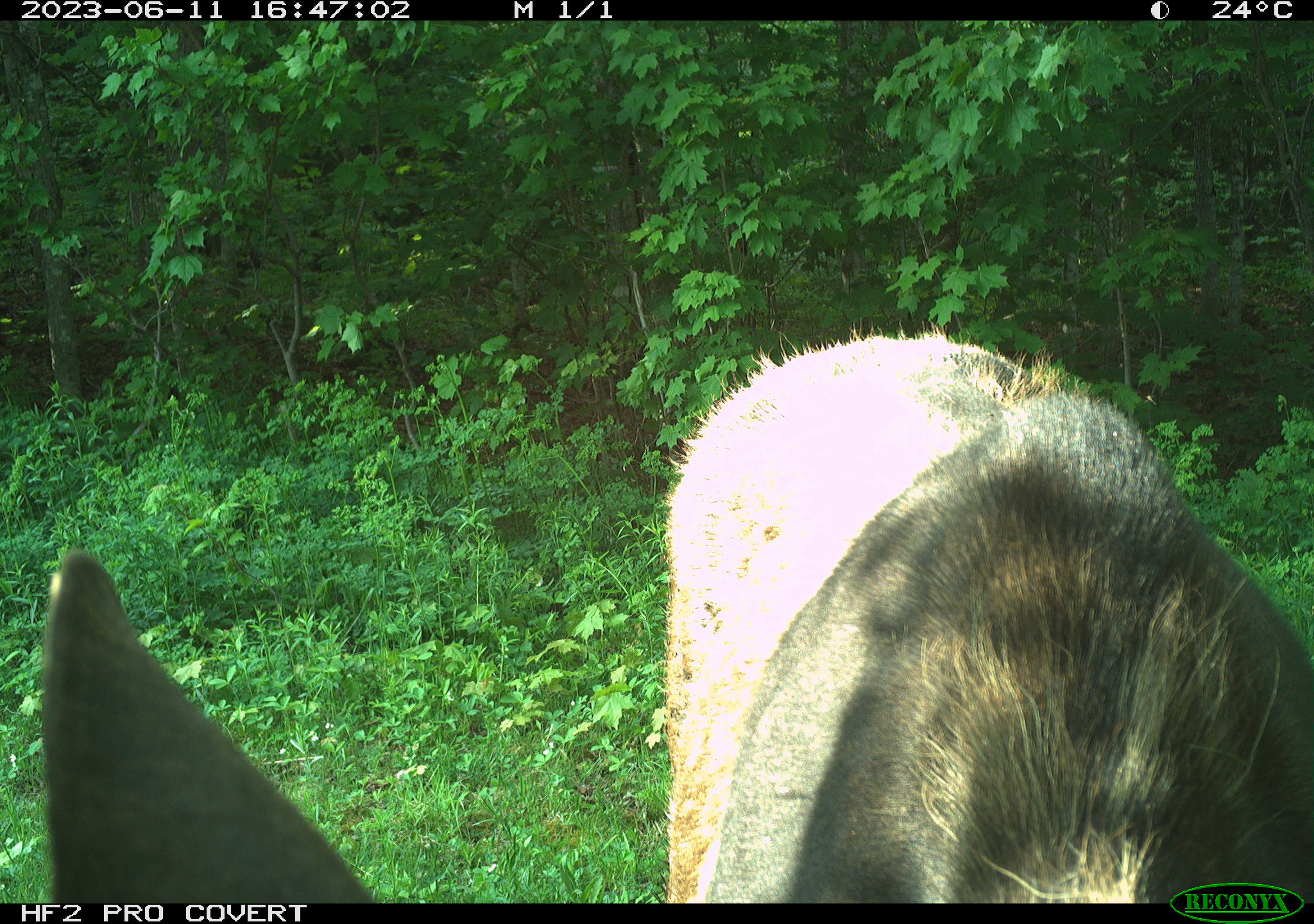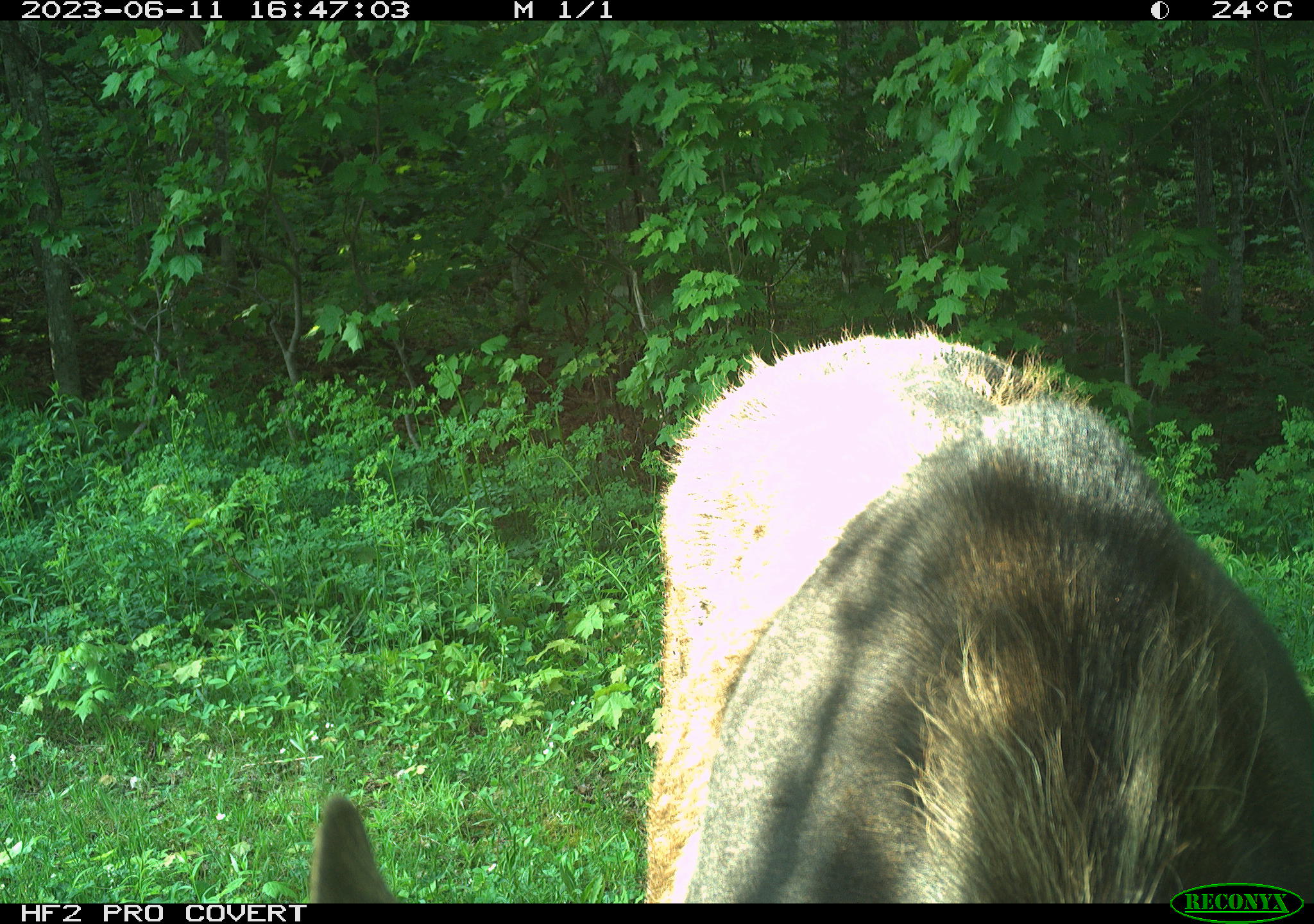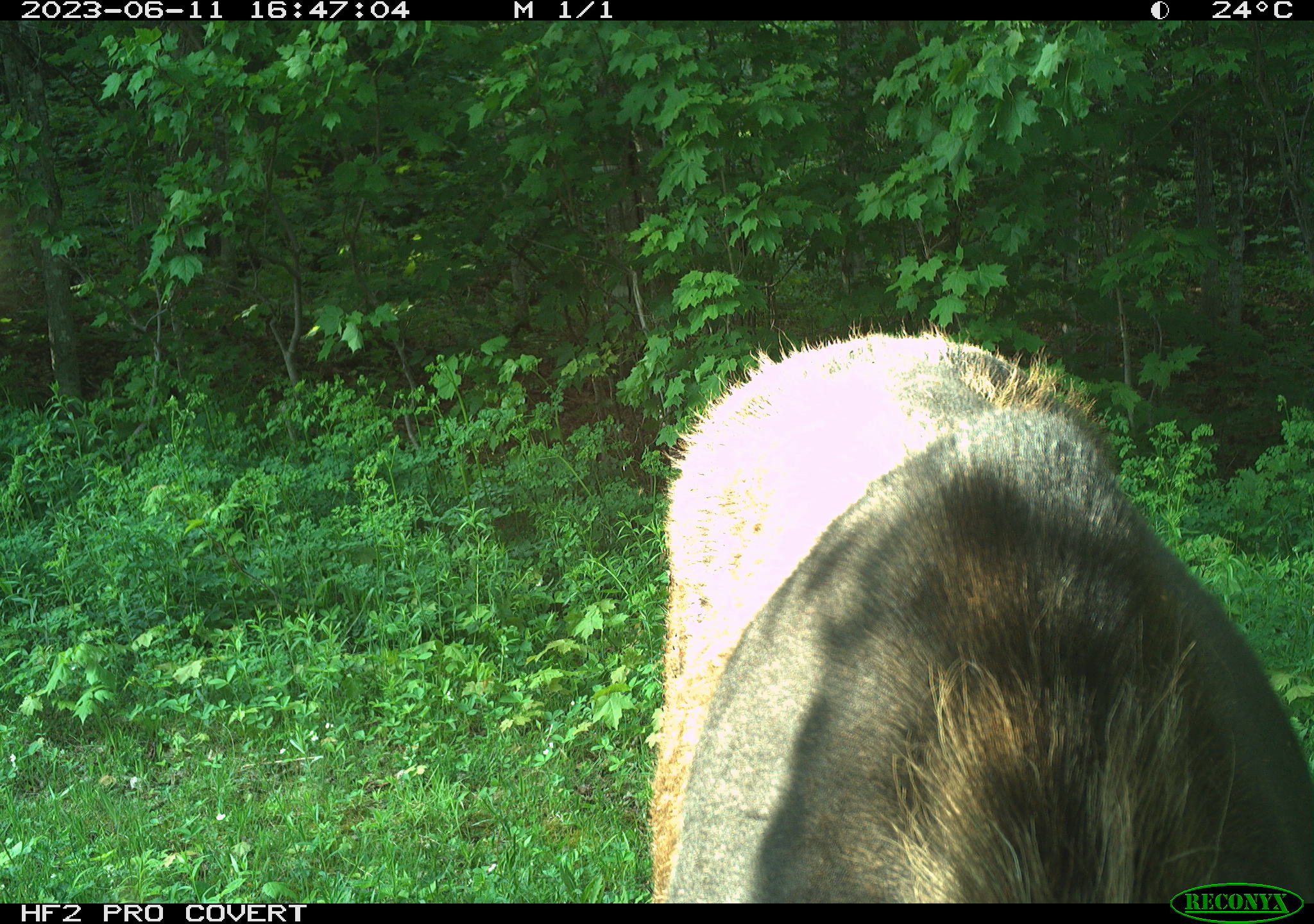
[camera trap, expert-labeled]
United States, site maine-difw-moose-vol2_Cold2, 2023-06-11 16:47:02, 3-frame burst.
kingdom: Animalia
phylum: Chordata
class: Mammalia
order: Artiodactyla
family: Cervidae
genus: Alces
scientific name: Alces alces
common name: moose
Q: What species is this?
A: Moose (Alces alces).